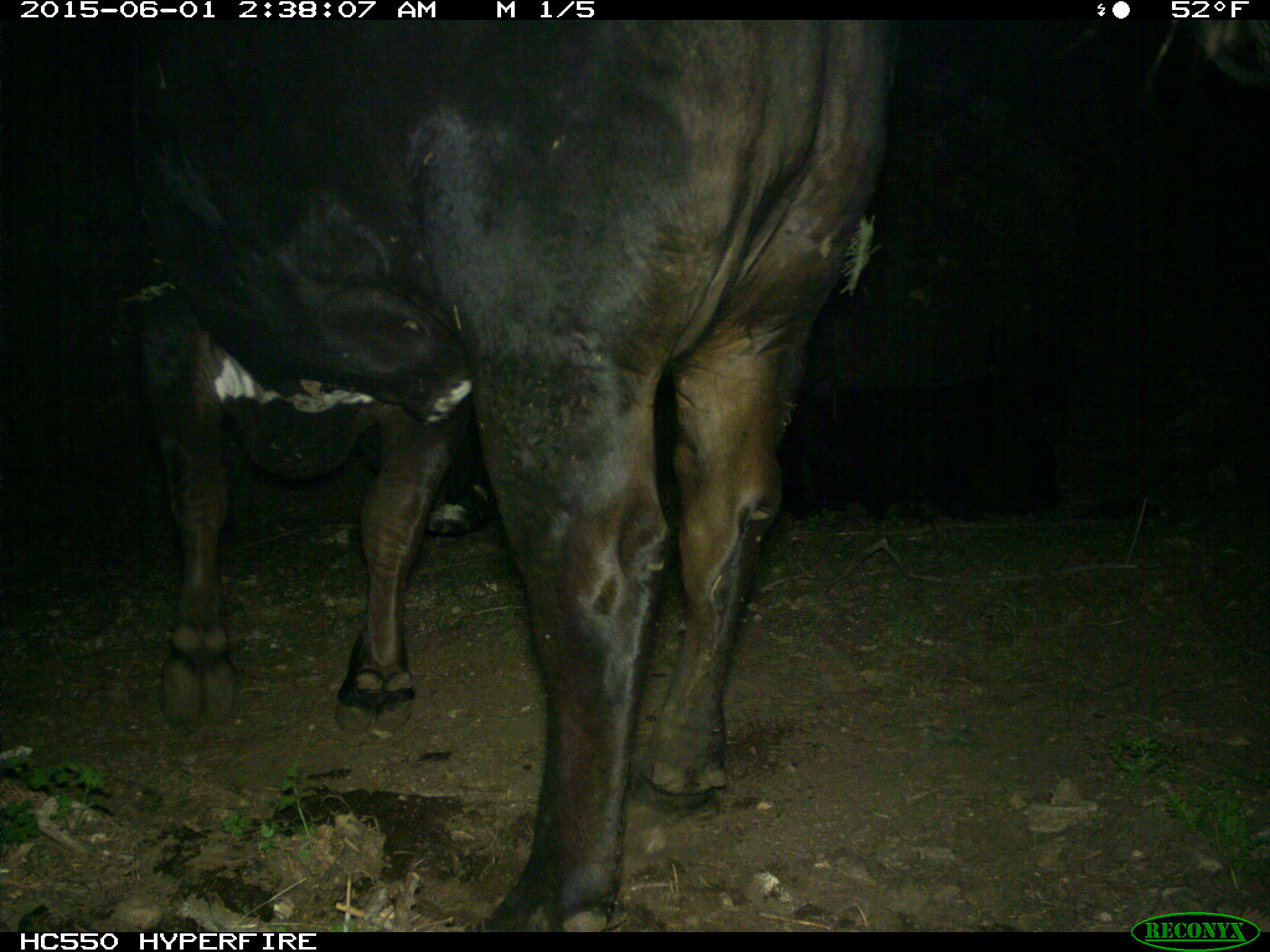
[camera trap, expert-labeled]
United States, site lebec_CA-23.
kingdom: Animalia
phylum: Chordata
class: Mammalia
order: Artiodactyla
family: Bovidae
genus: Bos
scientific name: Bos taurus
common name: domestic cow